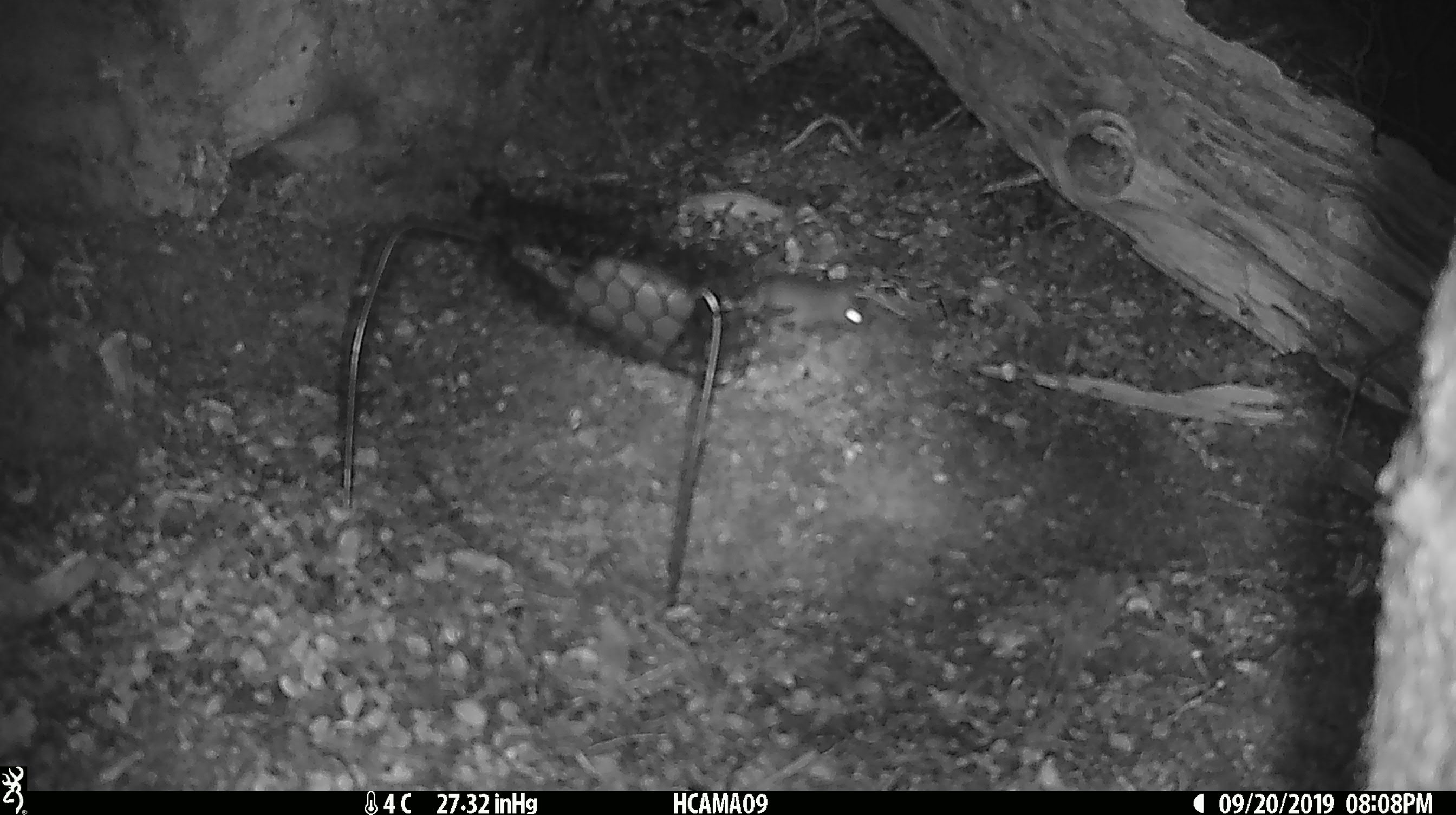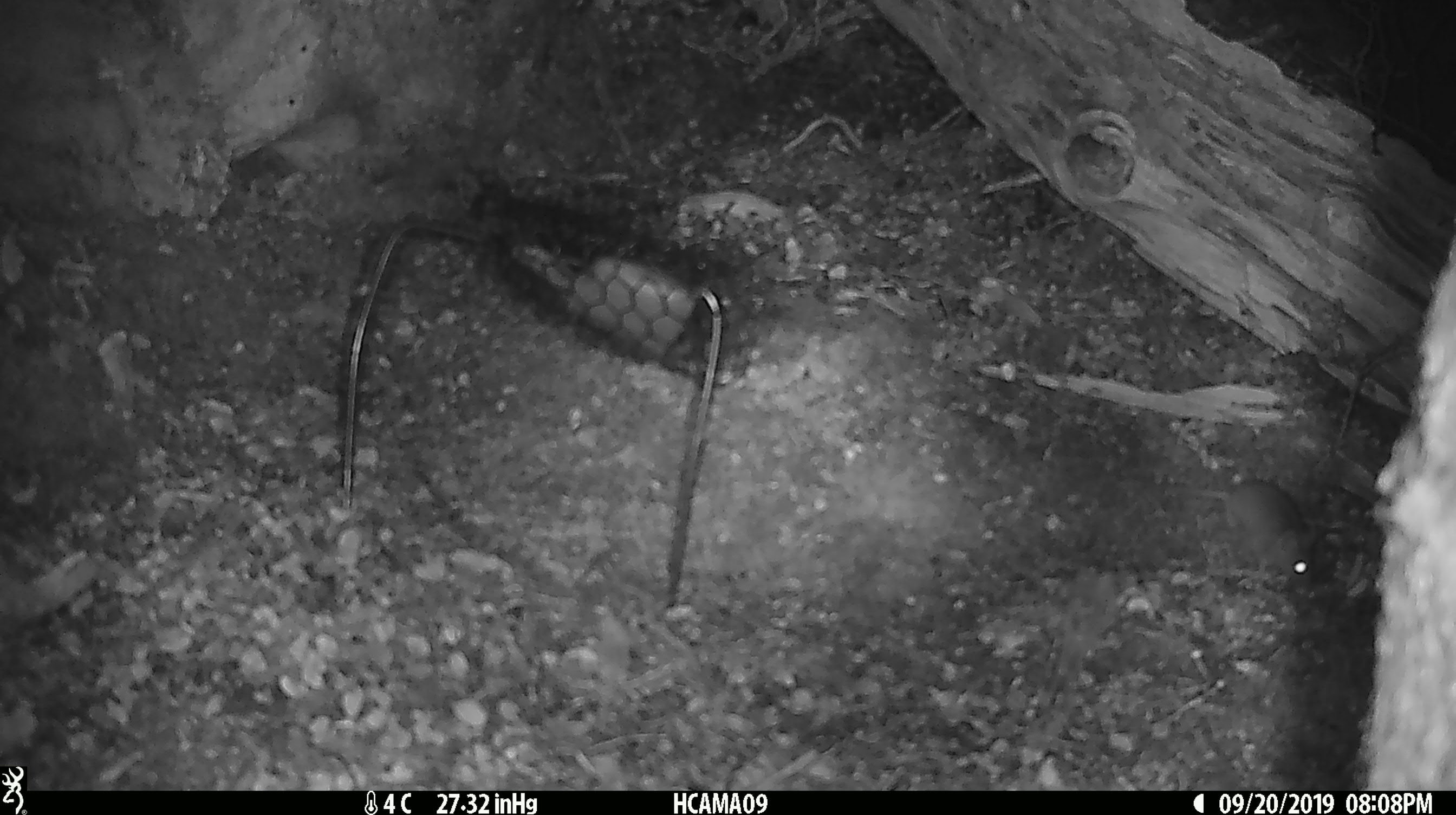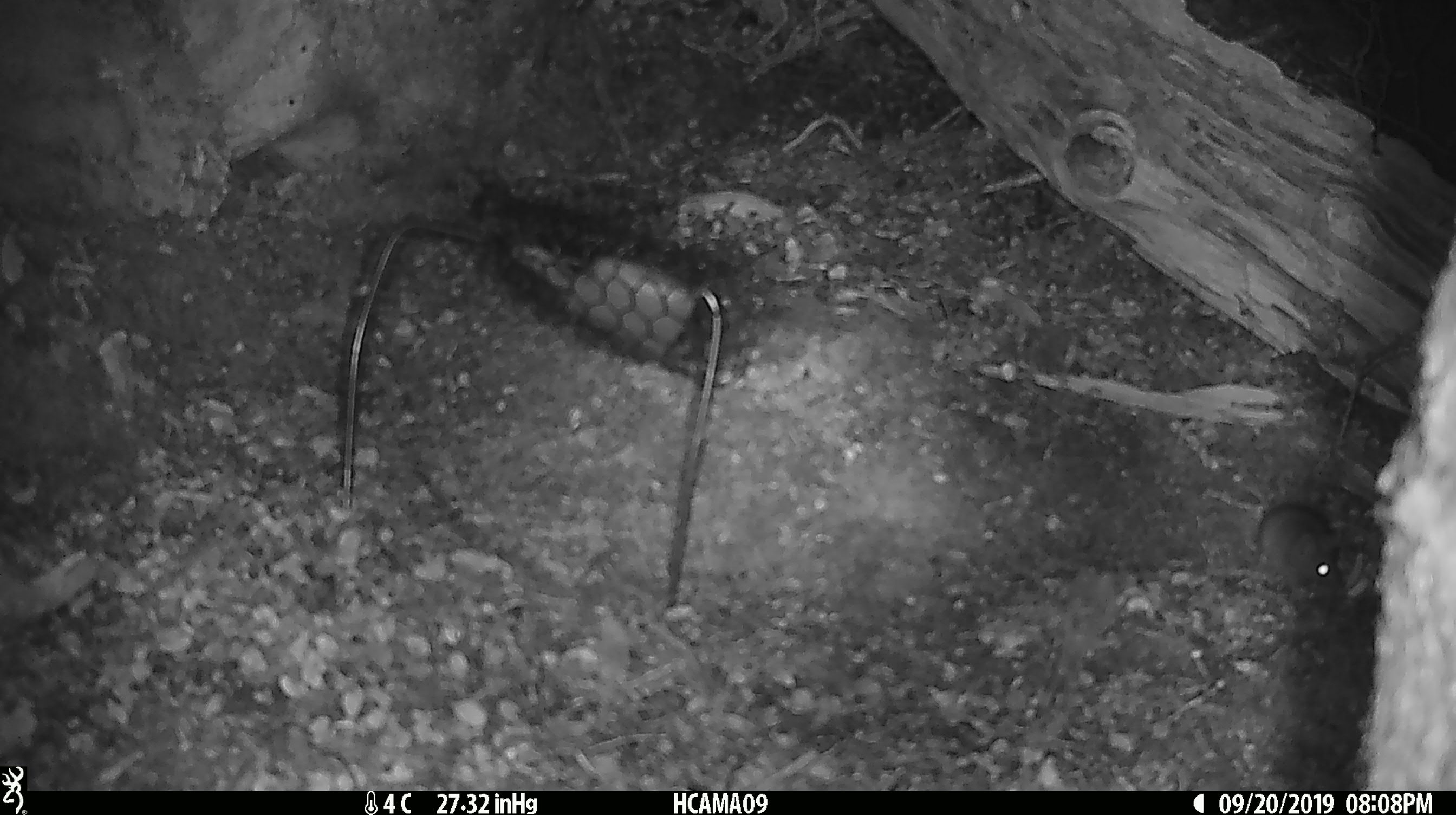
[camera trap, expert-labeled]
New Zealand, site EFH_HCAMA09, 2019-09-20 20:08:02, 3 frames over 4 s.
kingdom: Animalia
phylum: Chordata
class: Mammalia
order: Rodentia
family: Muridae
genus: Mus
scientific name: Mus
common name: mouse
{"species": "mouse (Mus)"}